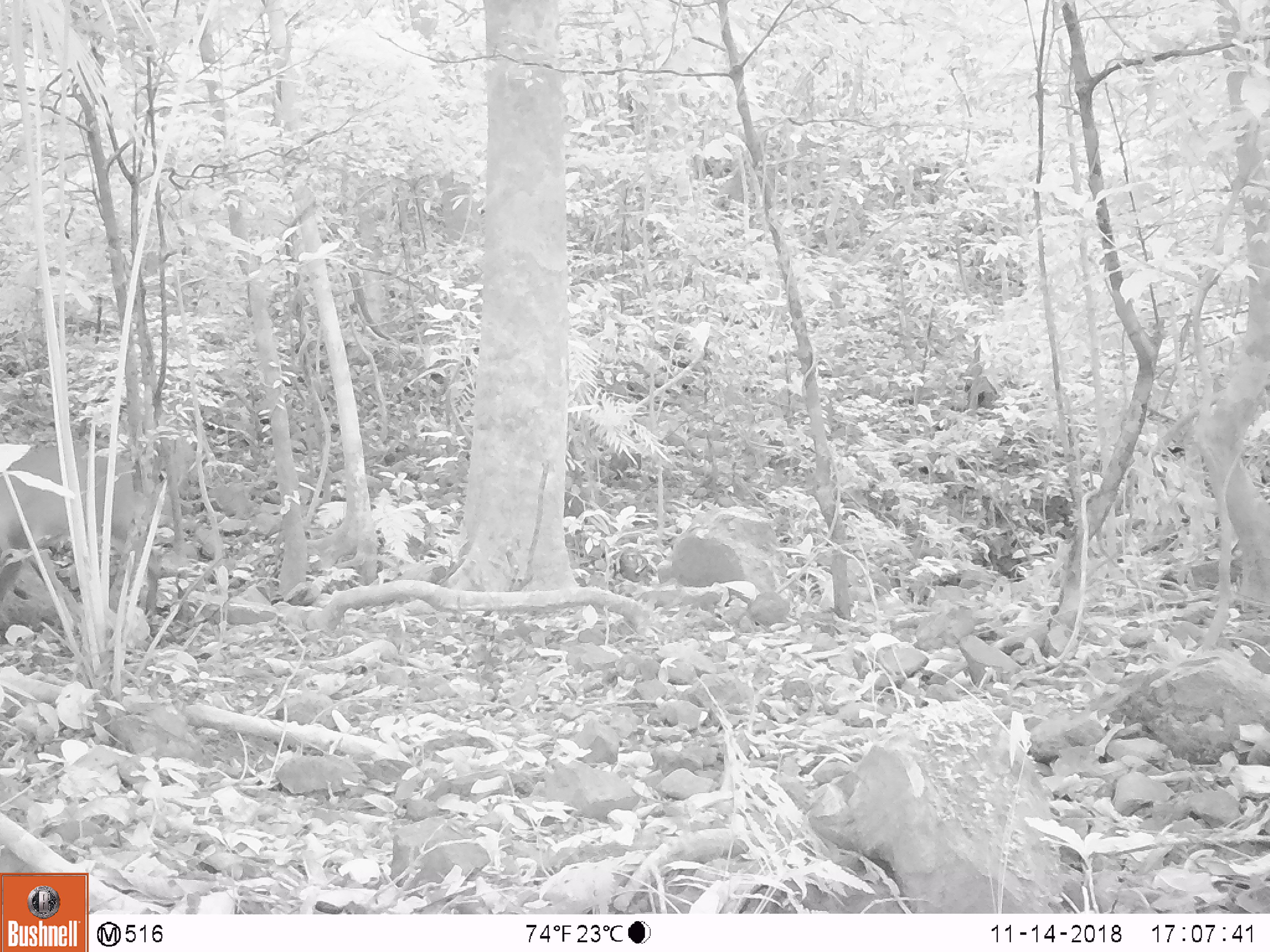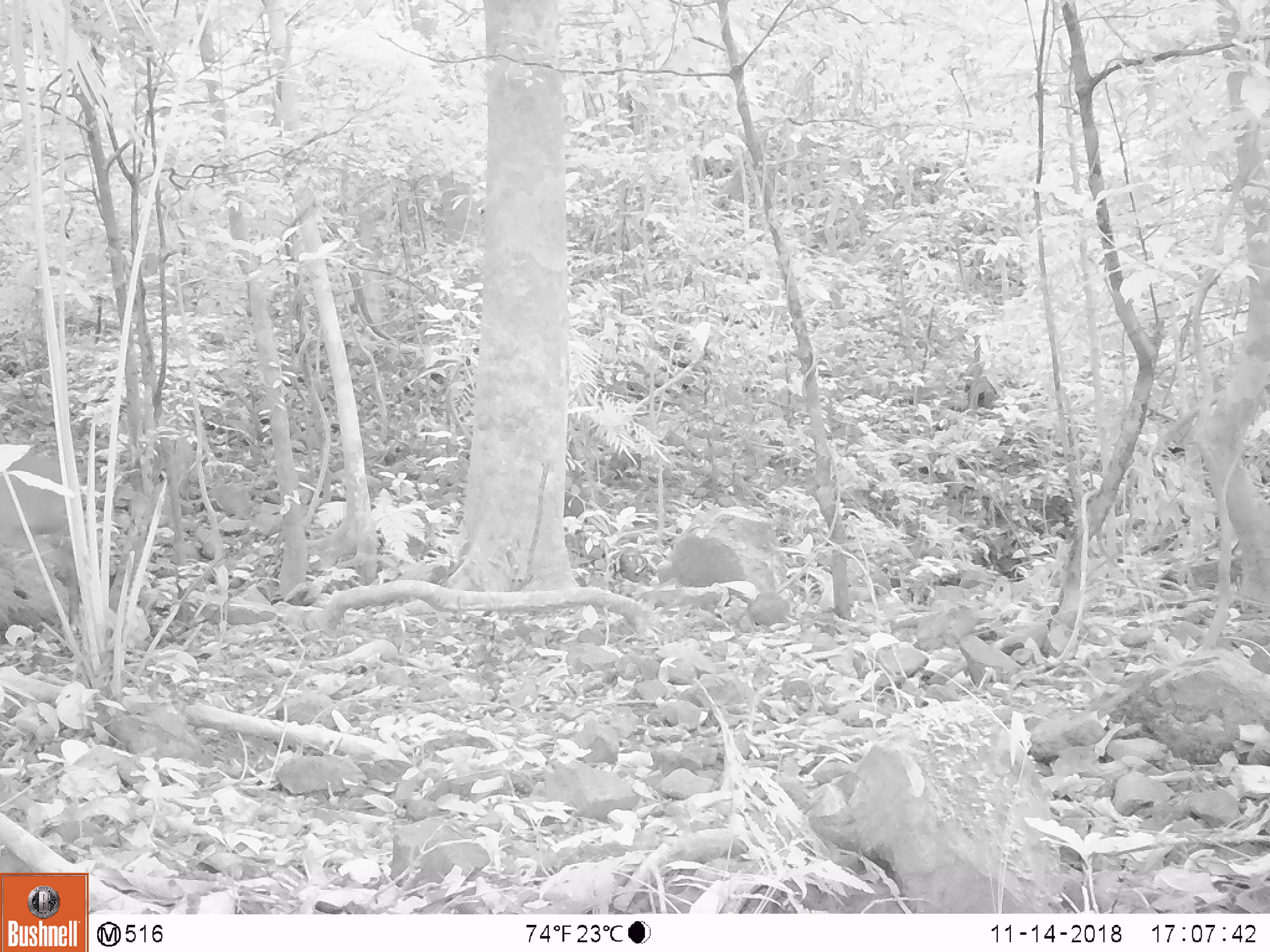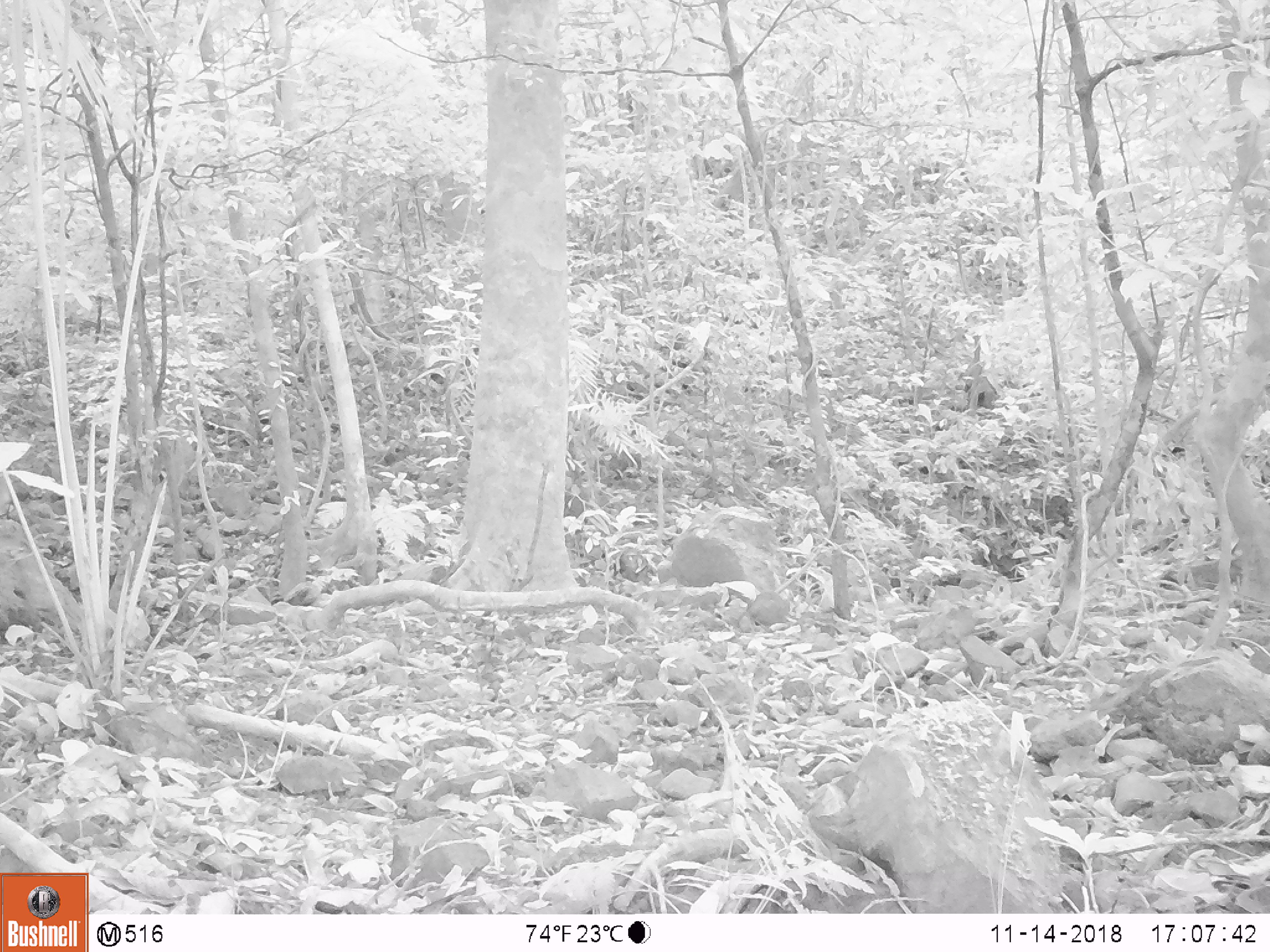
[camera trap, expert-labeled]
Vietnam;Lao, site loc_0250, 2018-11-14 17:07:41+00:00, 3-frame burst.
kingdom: Animalia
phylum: Chordata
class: Mammalia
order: Artiodactyla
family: Cervidae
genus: Muntiacus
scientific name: Muntiacus vuquangensis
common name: large-antlered muntjac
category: large antlered muntjac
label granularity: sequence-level